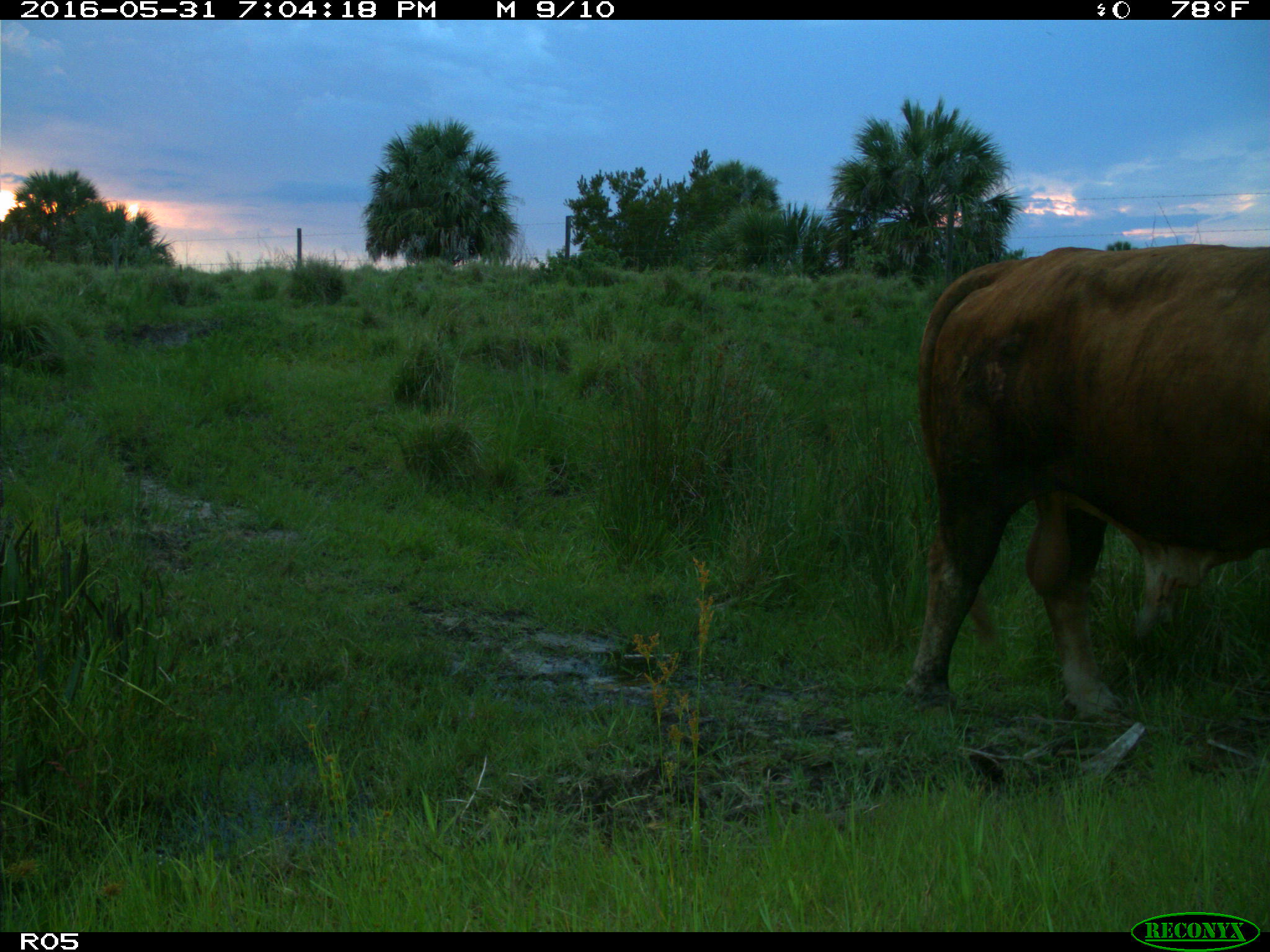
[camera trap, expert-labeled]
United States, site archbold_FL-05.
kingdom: Animalia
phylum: Chordata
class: Mammalia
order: Artiodactyla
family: Bovidae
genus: Bos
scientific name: Bos taurus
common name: domestic cow